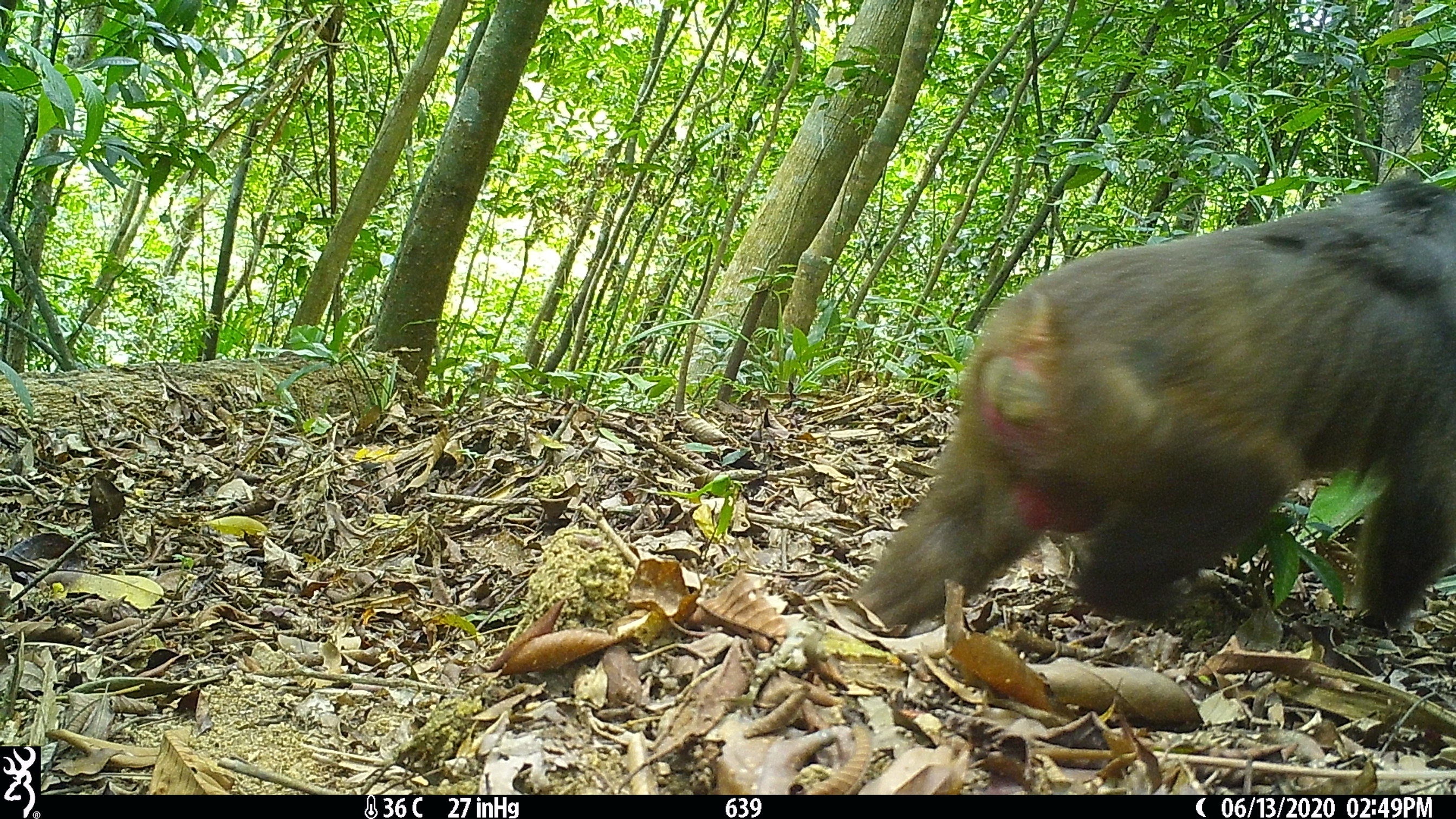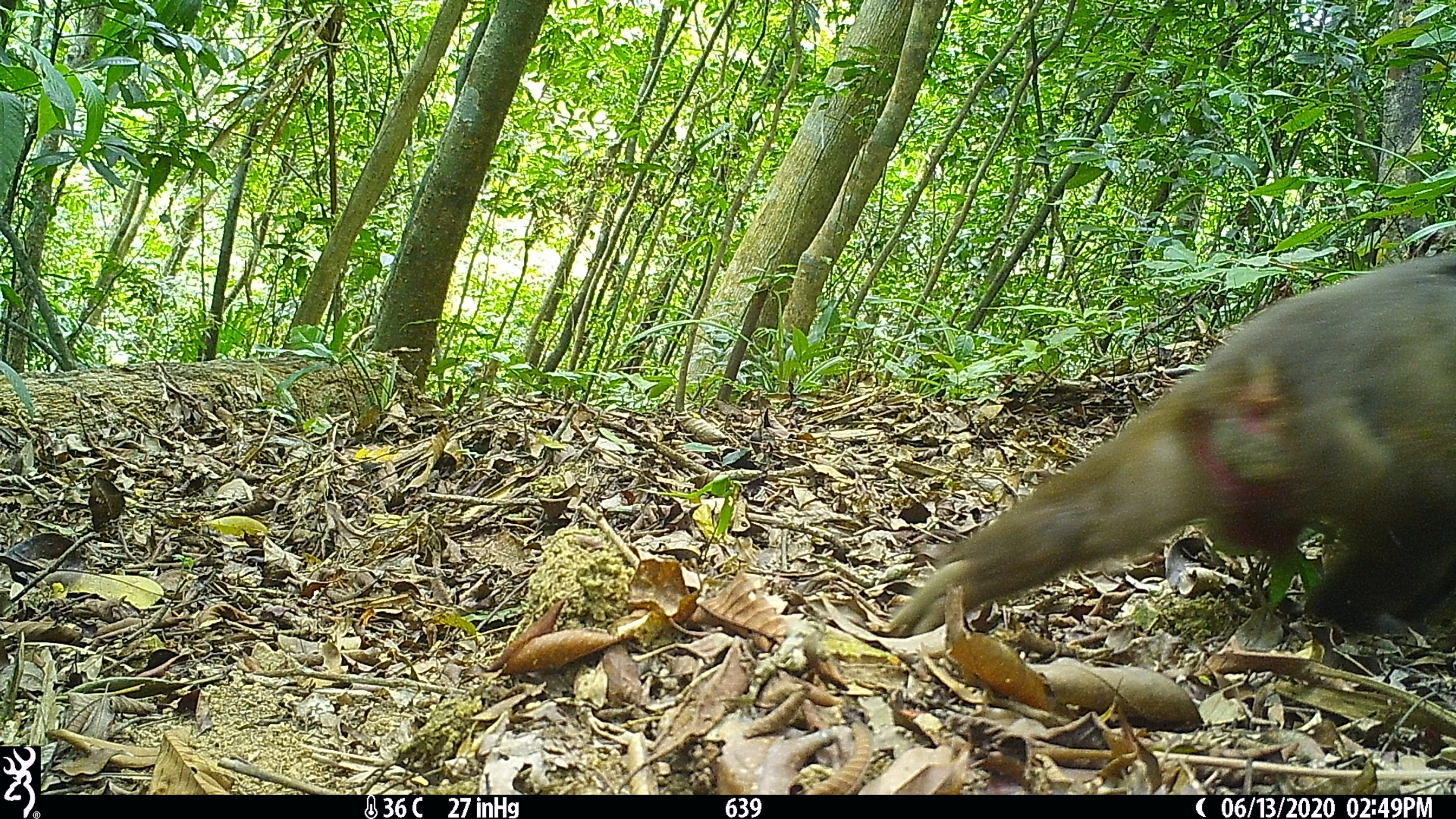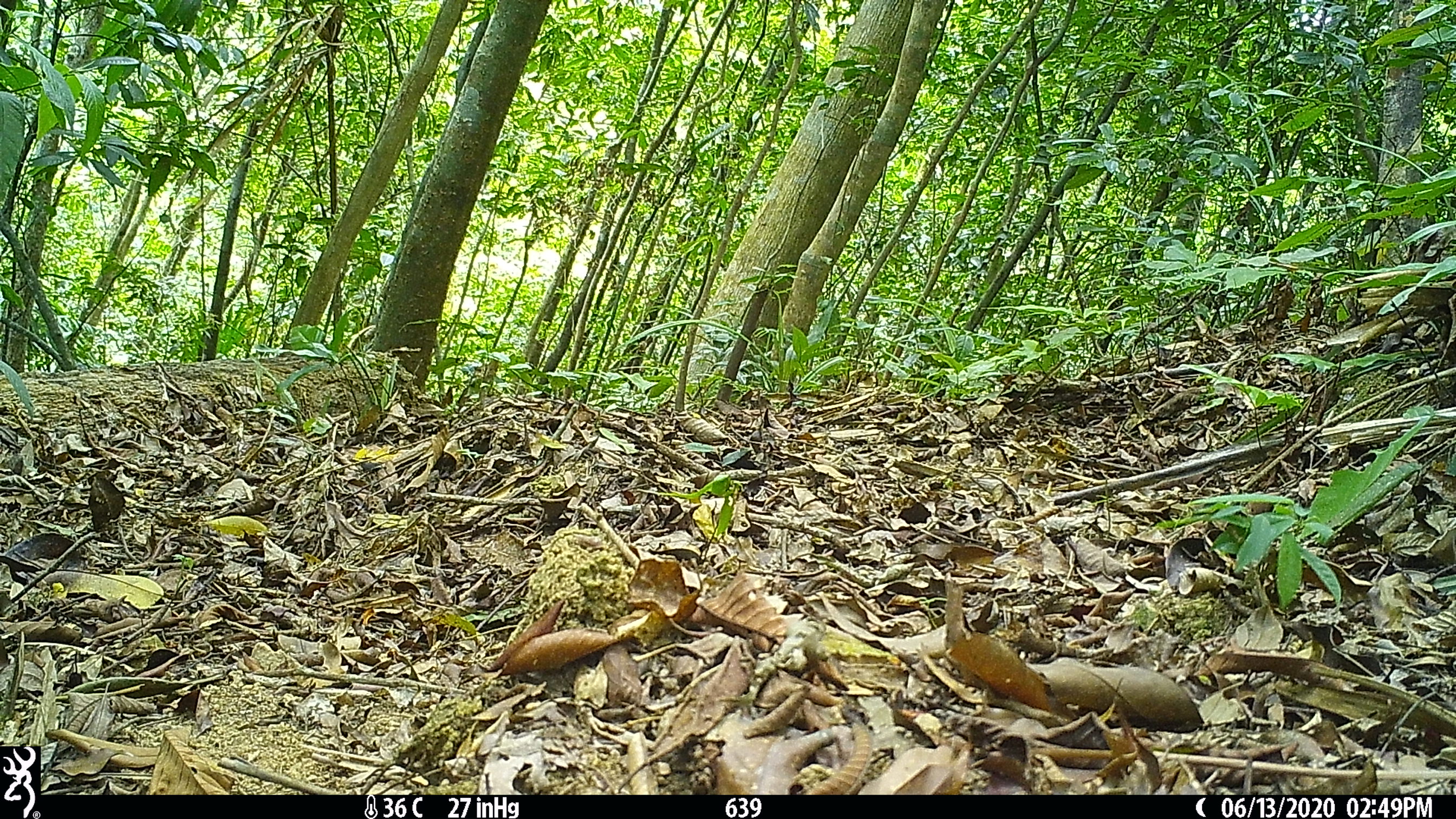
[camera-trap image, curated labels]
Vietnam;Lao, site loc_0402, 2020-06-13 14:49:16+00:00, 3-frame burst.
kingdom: Animalia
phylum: Chordata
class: Mammalia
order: Primates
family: Cercopithecidae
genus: Macaca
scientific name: Macaca arctoides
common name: stump-tailed macaque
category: stump tailed macaque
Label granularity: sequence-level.